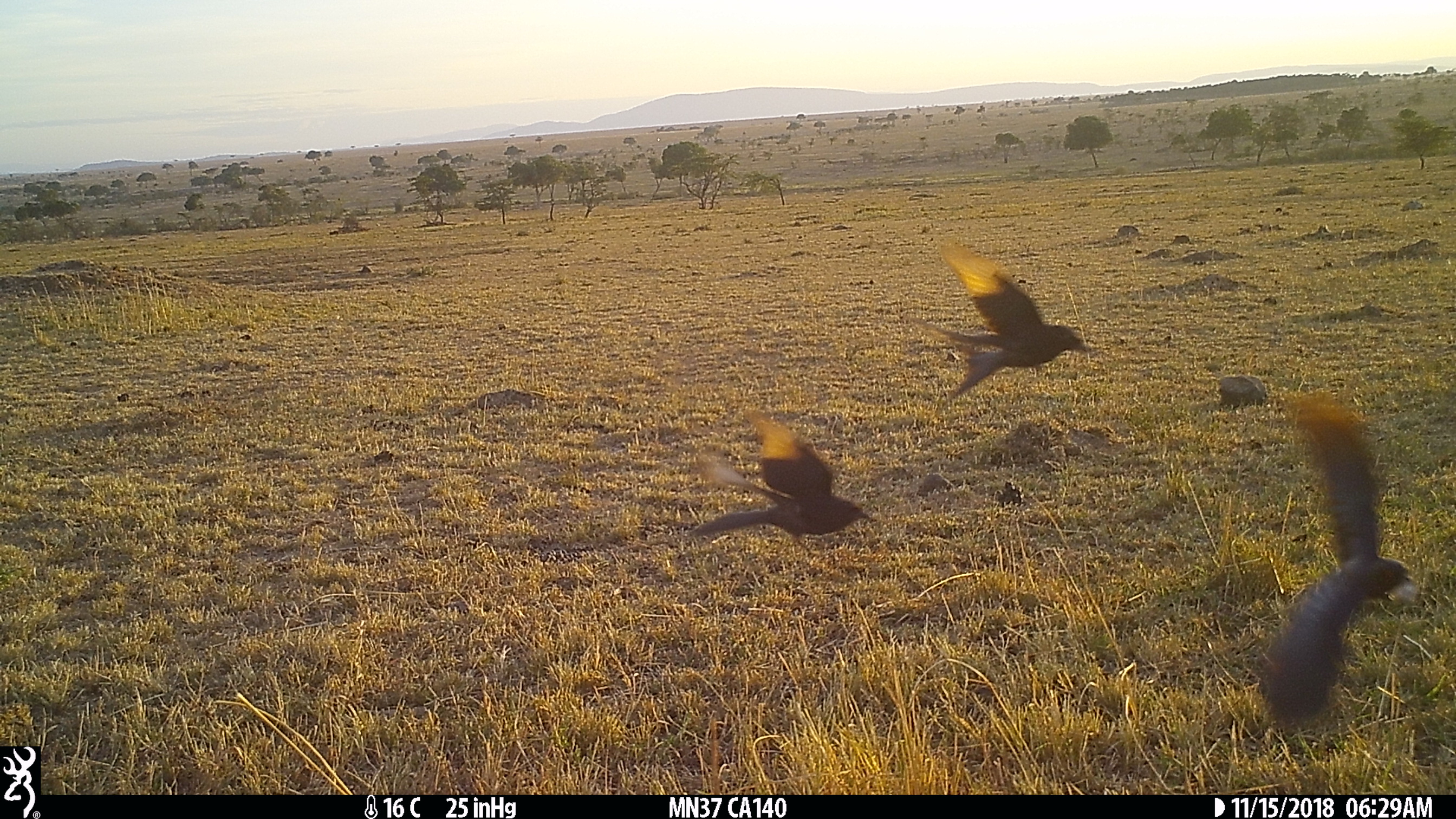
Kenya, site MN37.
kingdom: Animalia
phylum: Chordata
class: Aves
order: Passeriformes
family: Dicruridae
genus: Dicrurus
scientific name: Dicrurus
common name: drongo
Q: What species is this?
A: Drongo (Dicrurus).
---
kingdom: Animalia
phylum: Chordata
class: Aves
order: Passeriformes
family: Sturnidae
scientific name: Sturnidae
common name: starling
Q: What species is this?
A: Starling (Sturnidae).